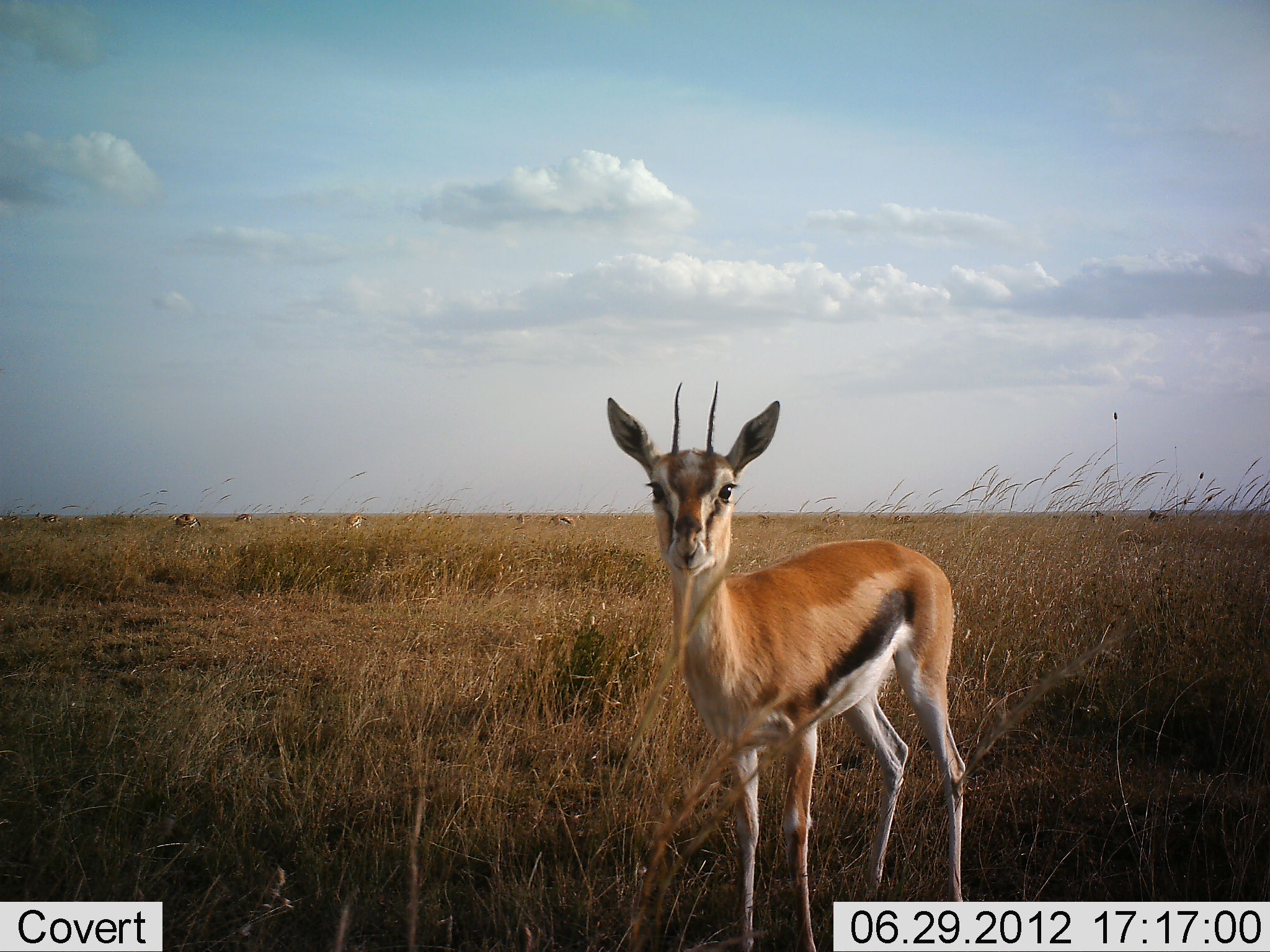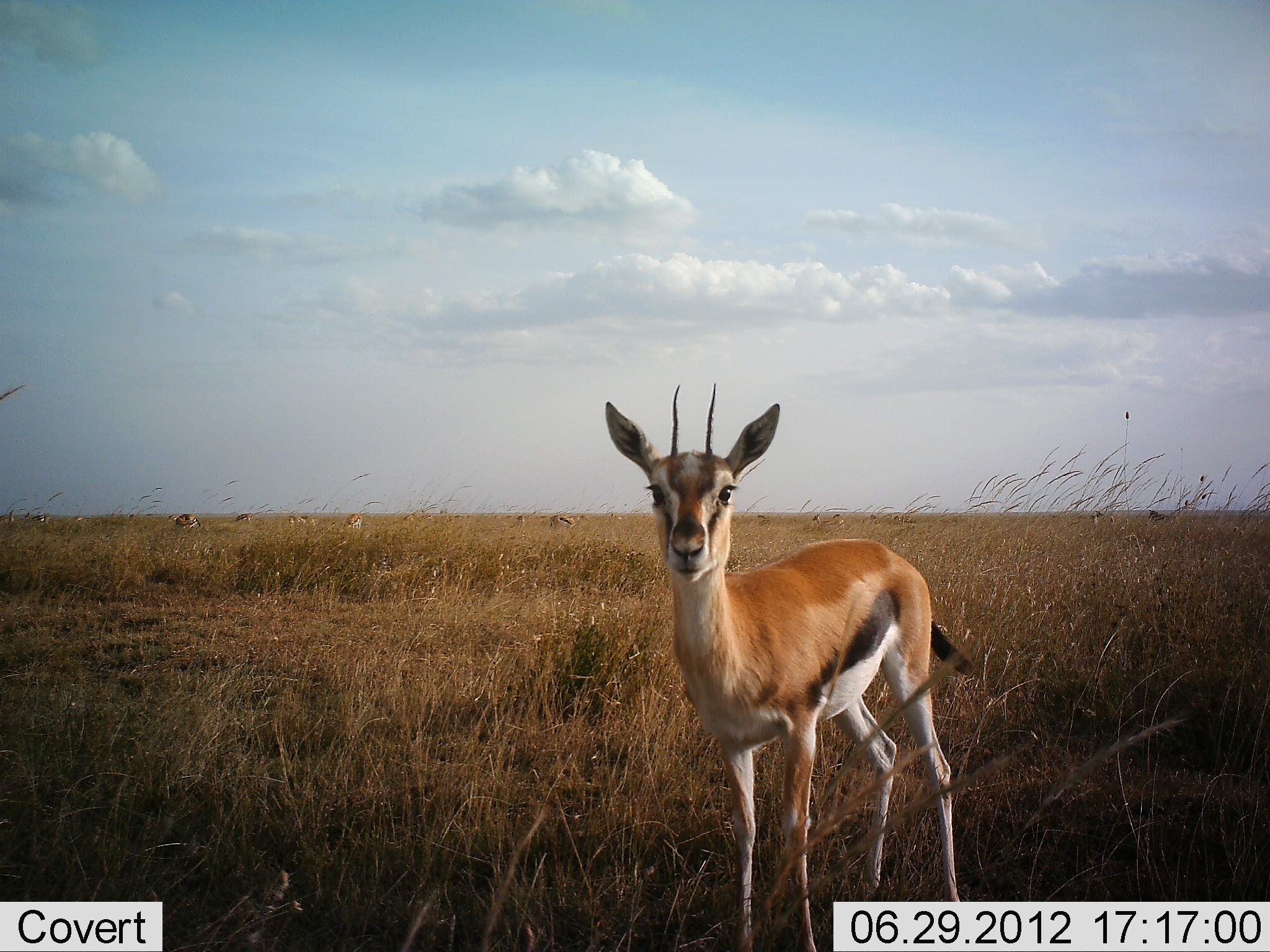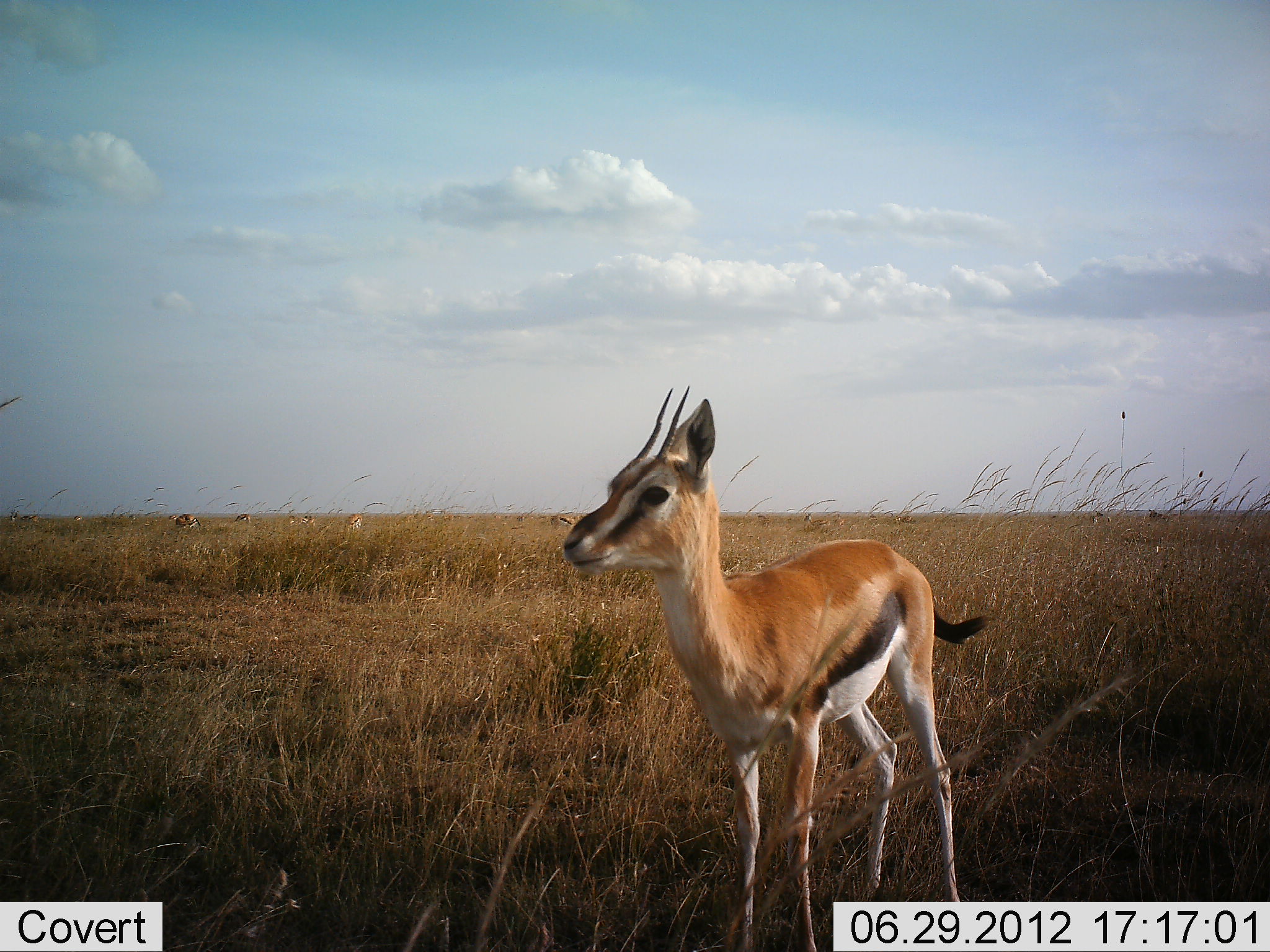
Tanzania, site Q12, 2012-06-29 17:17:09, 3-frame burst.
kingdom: Animalia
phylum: Chordata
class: Mammalia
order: Artiodactyla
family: Bovidae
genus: Eudorcas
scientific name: Eudorcas thomsonii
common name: thomson's gazelle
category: gazellethomsons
Gazellethomsons (thomson's gazelle) (Eudorcas thomsonii), count 9. Behavior (volunteer vote fractions): standing 100%, resting 0%, moving 0%, interacting 0%. Young present (vote fraction): 10%. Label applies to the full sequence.